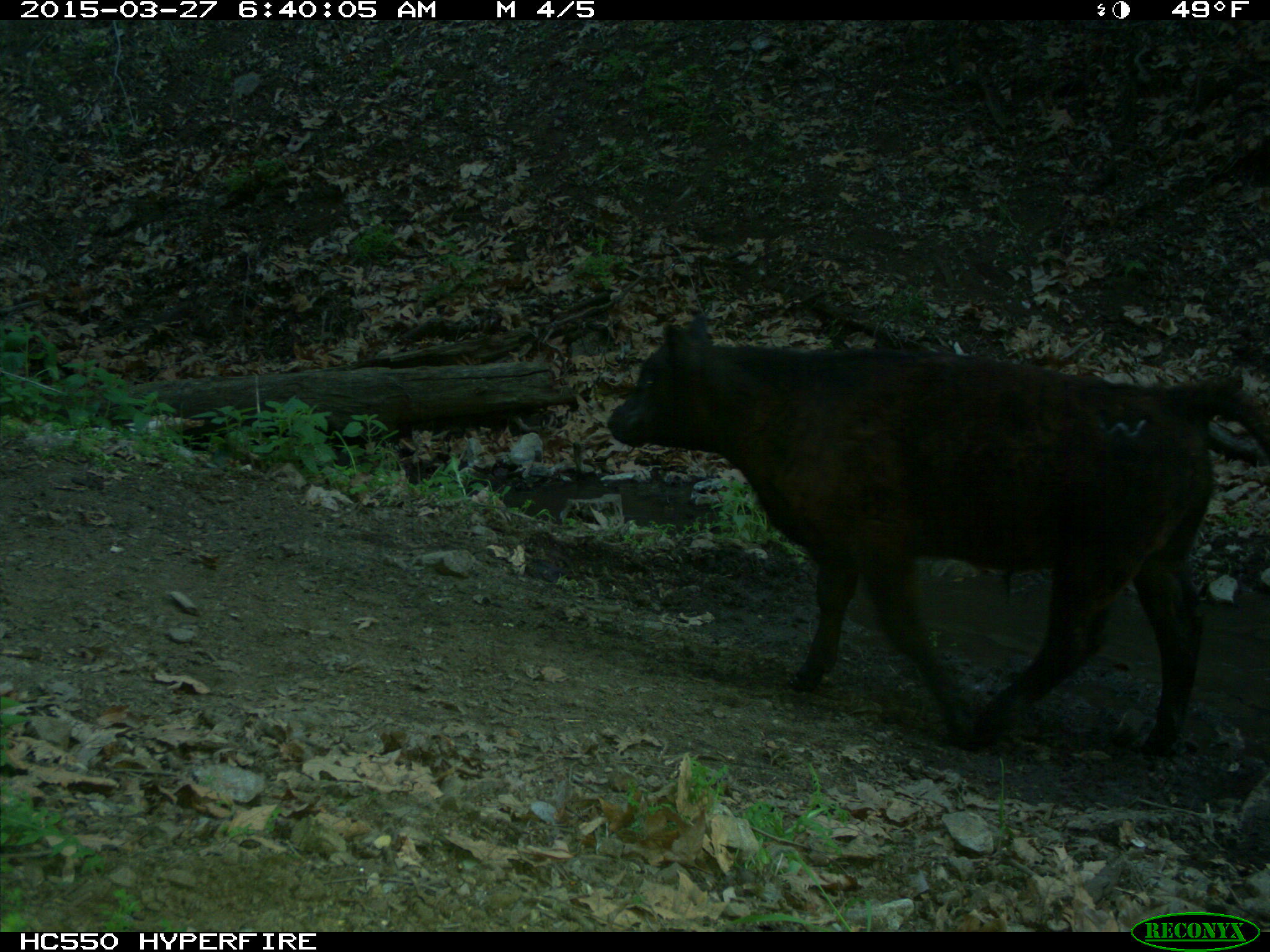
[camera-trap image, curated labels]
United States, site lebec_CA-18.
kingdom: Animalia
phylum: Chordata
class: Mammalia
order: Artiodactyla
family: Bovidae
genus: Bos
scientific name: Bos taurus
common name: domestic cow